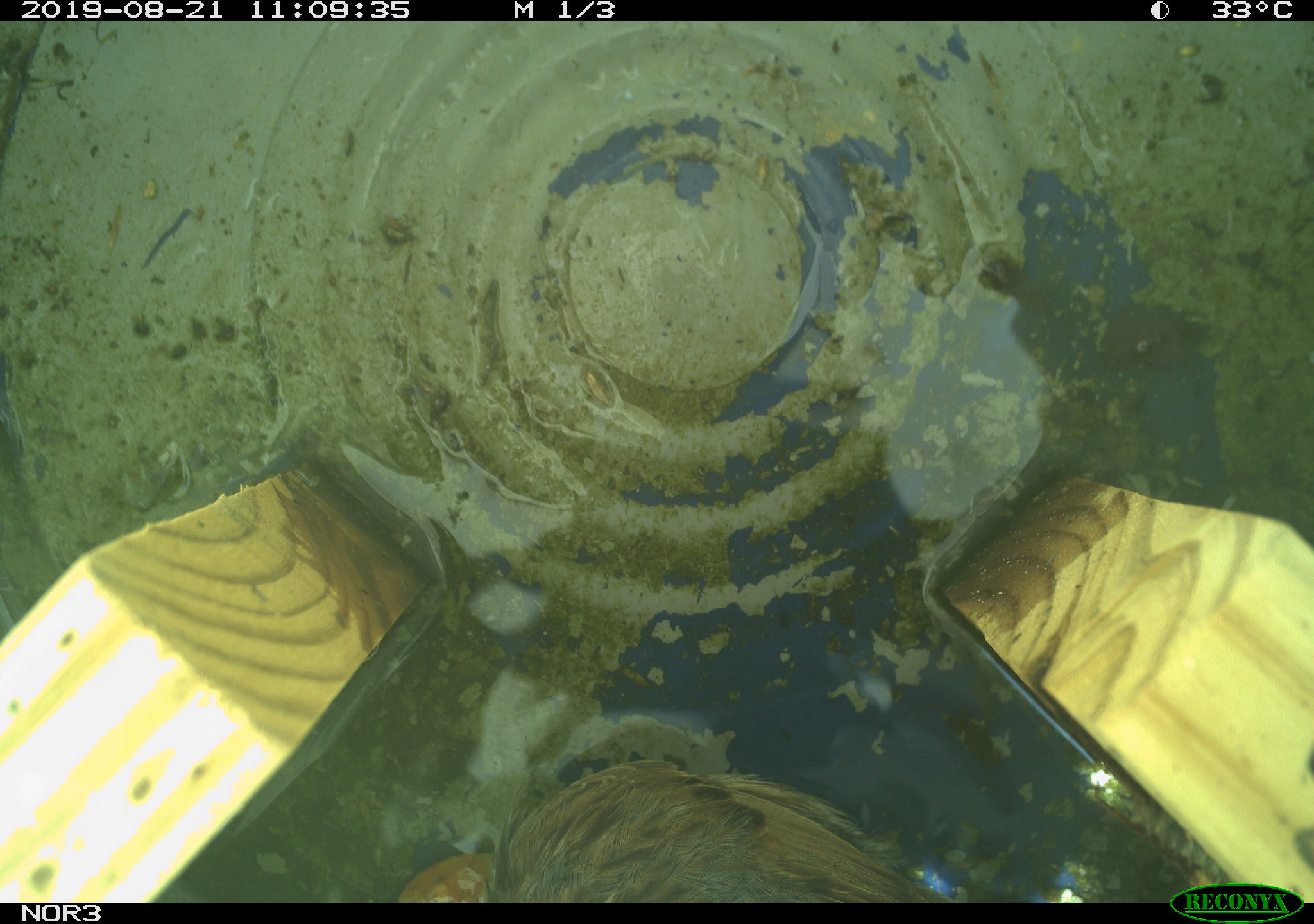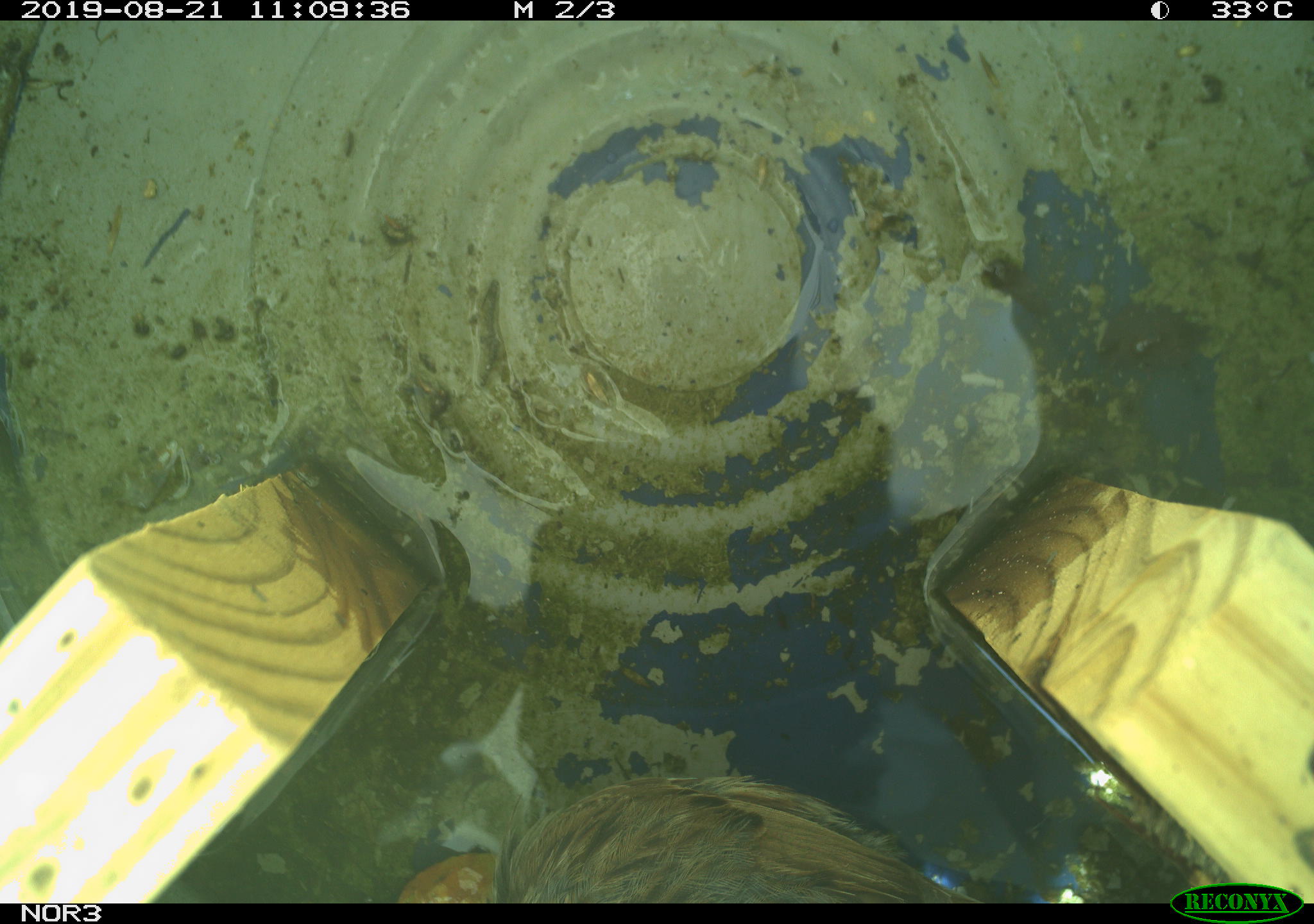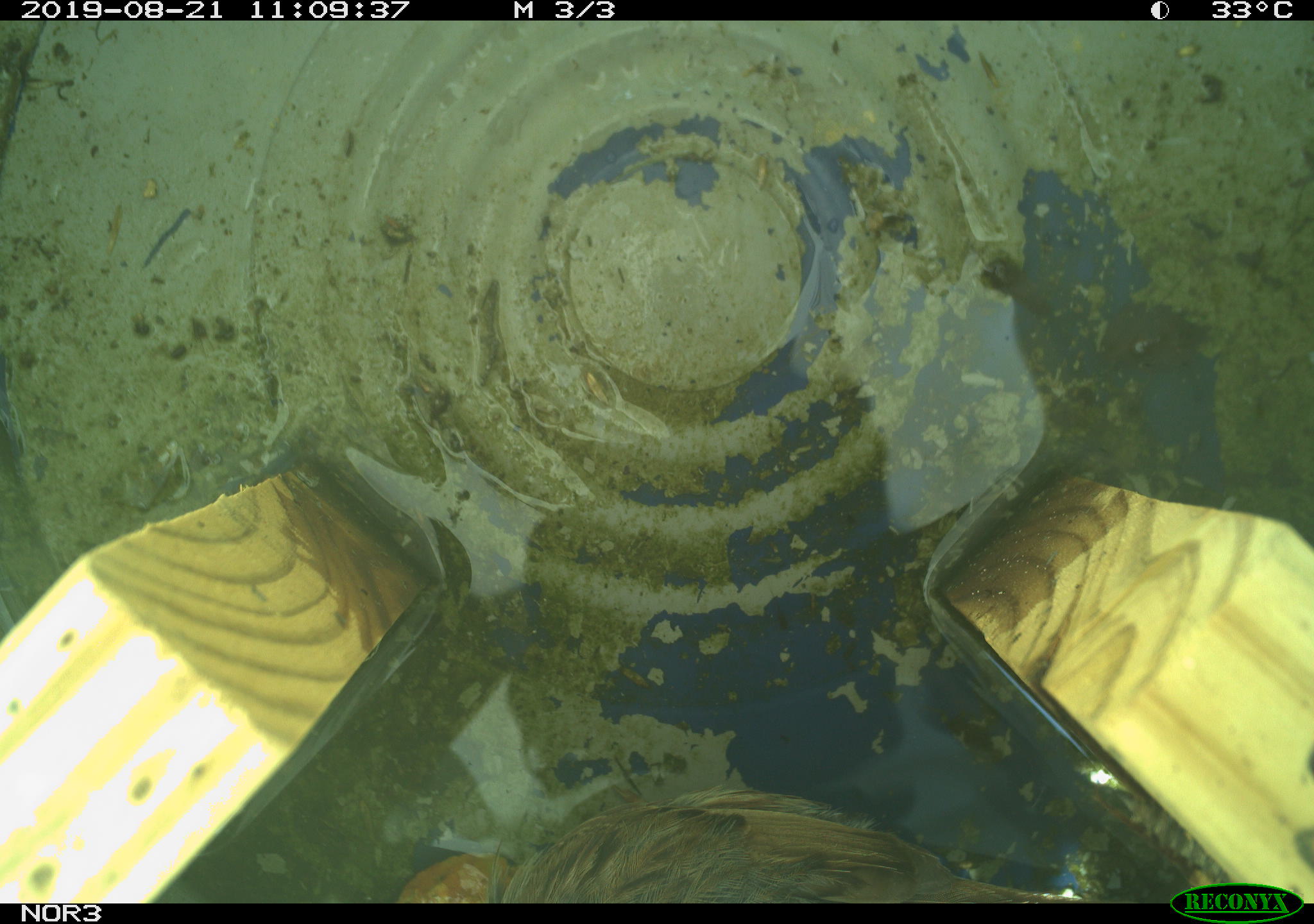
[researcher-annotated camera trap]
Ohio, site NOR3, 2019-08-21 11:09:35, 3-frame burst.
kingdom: Animalia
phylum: Chordata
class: Aves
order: Passeriformes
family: Passerellidae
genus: Melospiza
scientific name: Melospiza melodia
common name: song sparrow